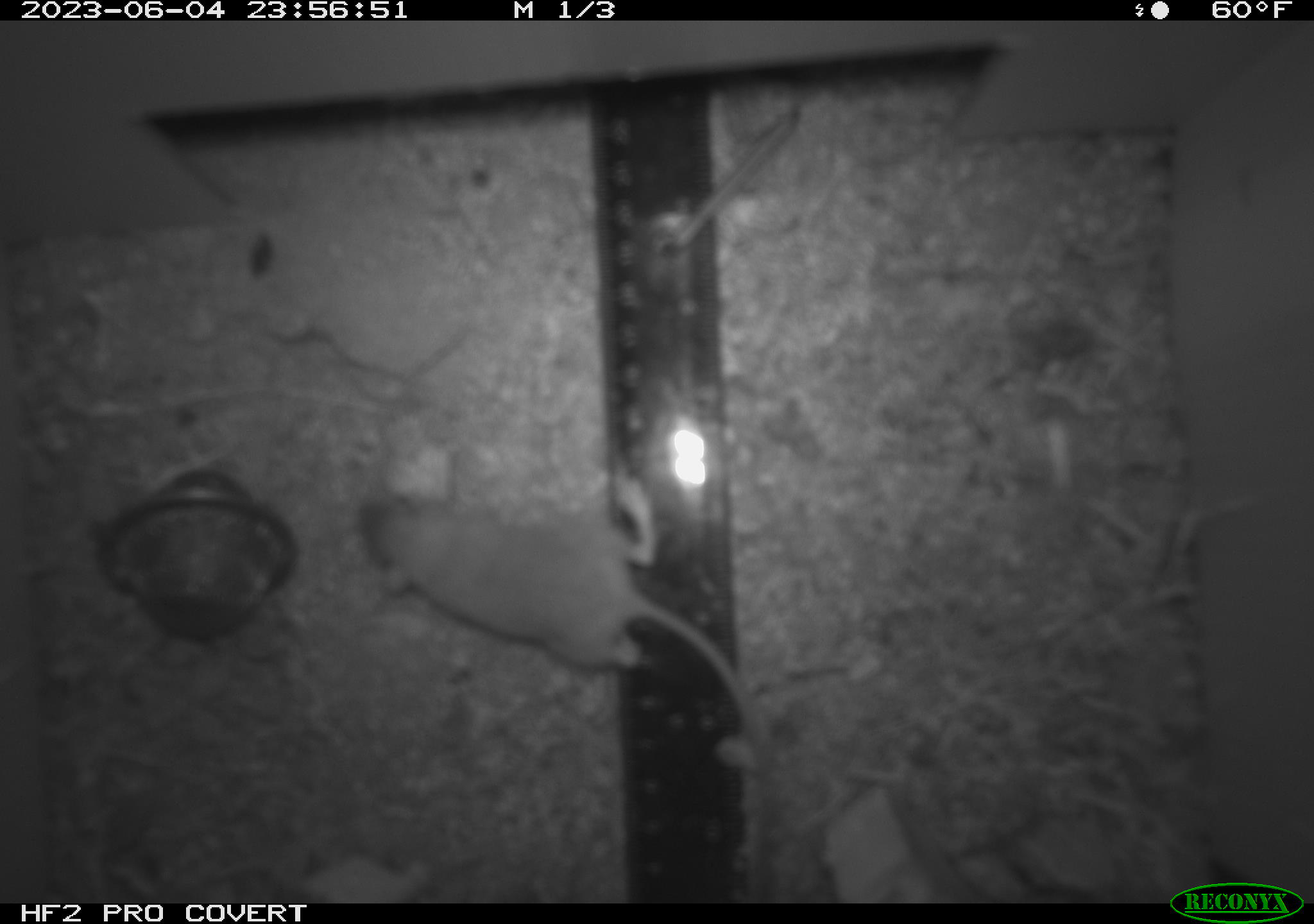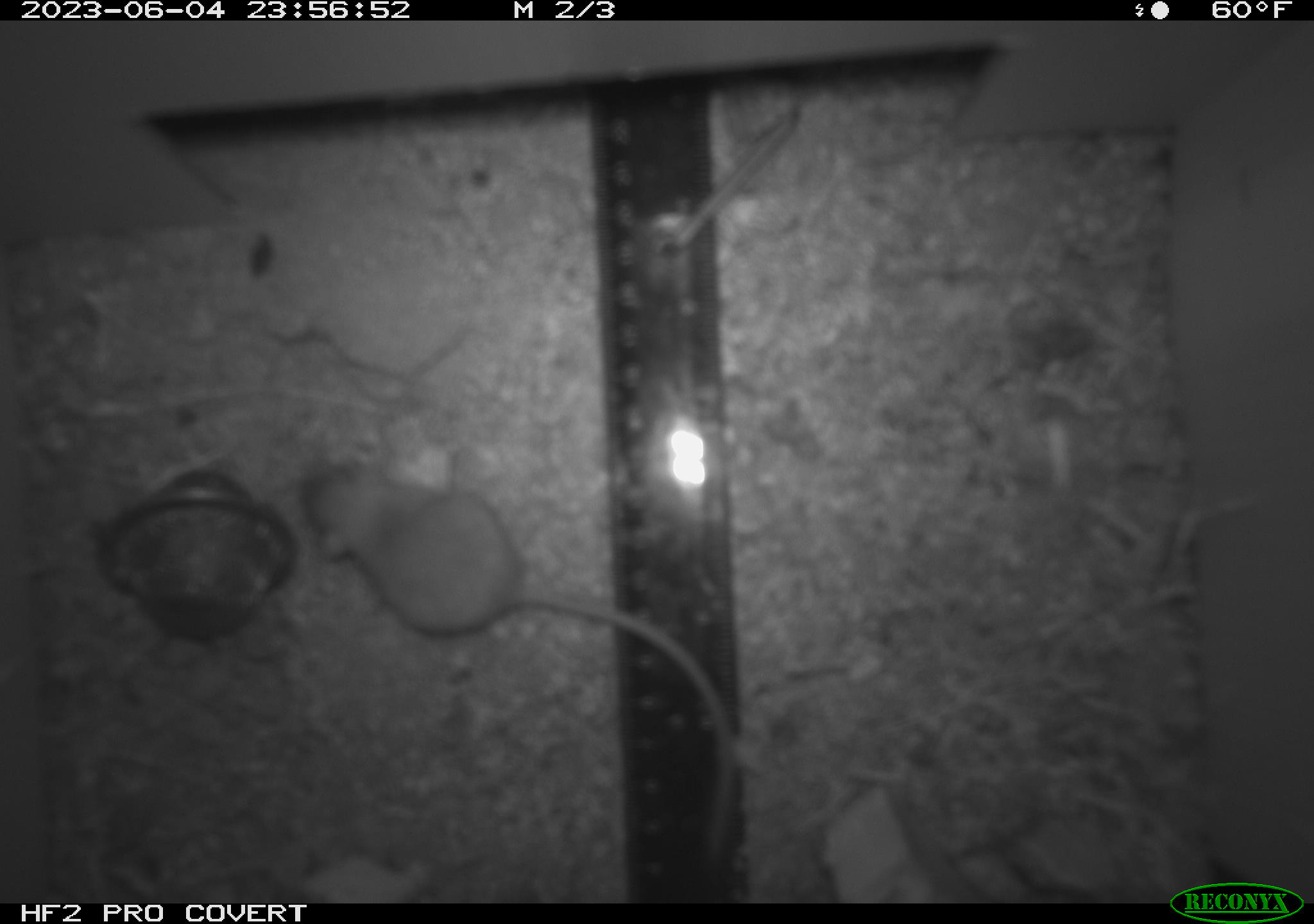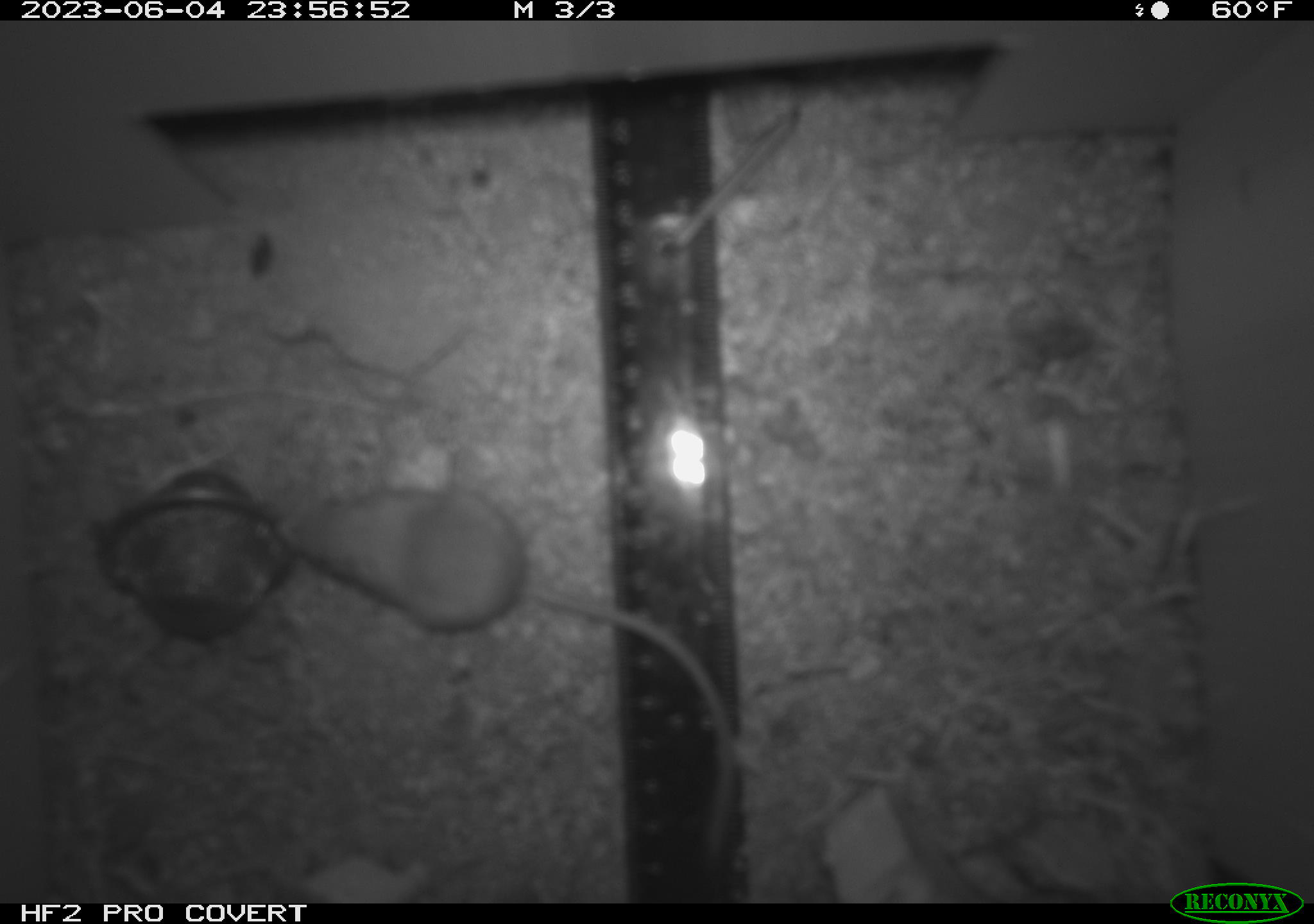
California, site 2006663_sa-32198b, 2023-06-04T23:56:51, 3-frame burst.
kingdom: Animalia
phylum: Chordata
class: Mammalia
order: Rodentia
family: Heteromyidae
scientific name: Heteromyidae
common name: kangaroo rats and pocket mice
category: heteromyidae family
Heteromyidae family (kangaroo rats and pocket mice) (Heteromyidae).